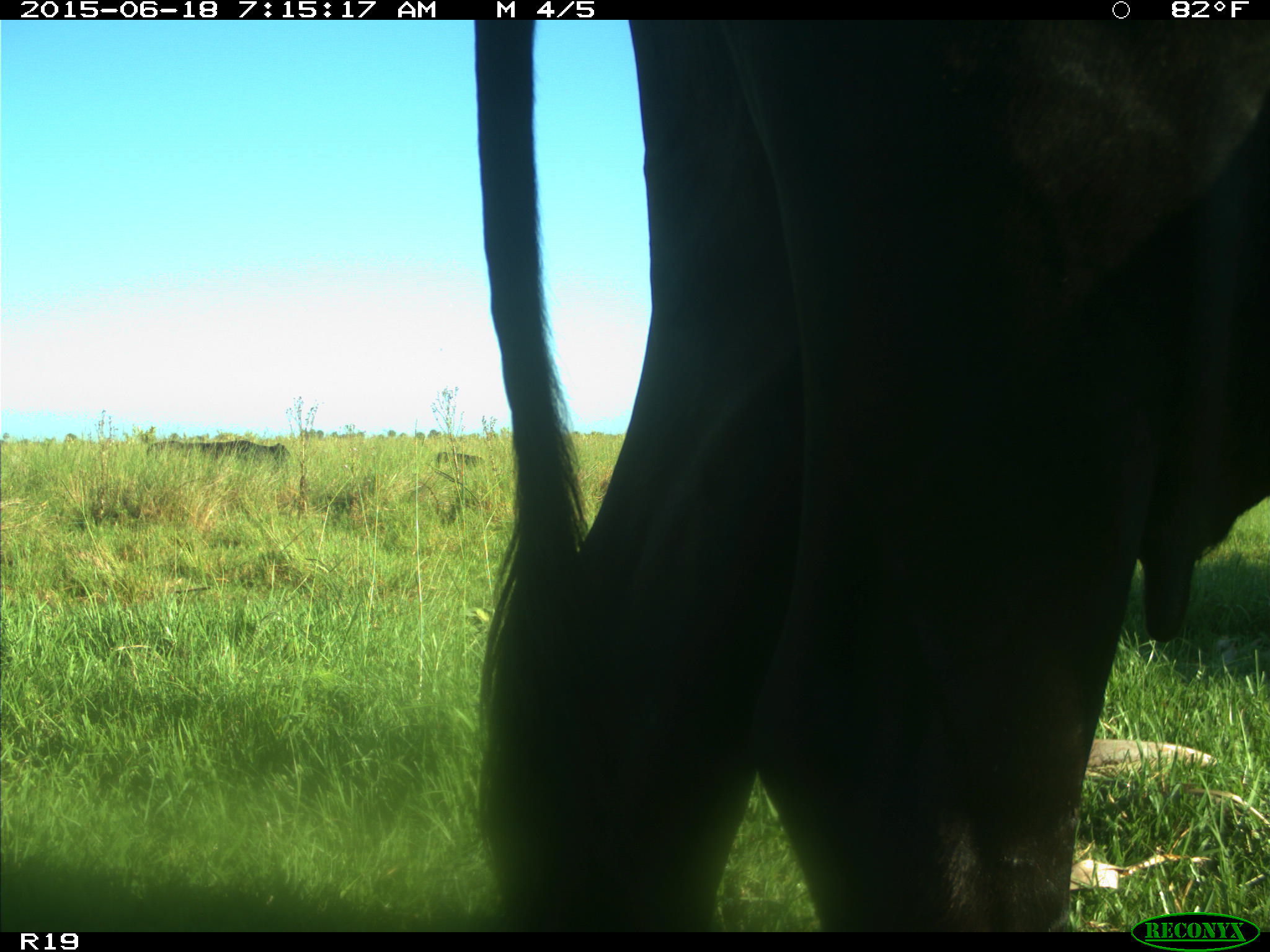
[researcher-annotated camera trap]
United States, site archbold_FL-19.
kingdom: Animalia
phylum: Chordata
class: Mammalia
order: Artiodactyla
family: Bovidae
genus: Bos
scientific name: Bos taurus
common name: domestic cow